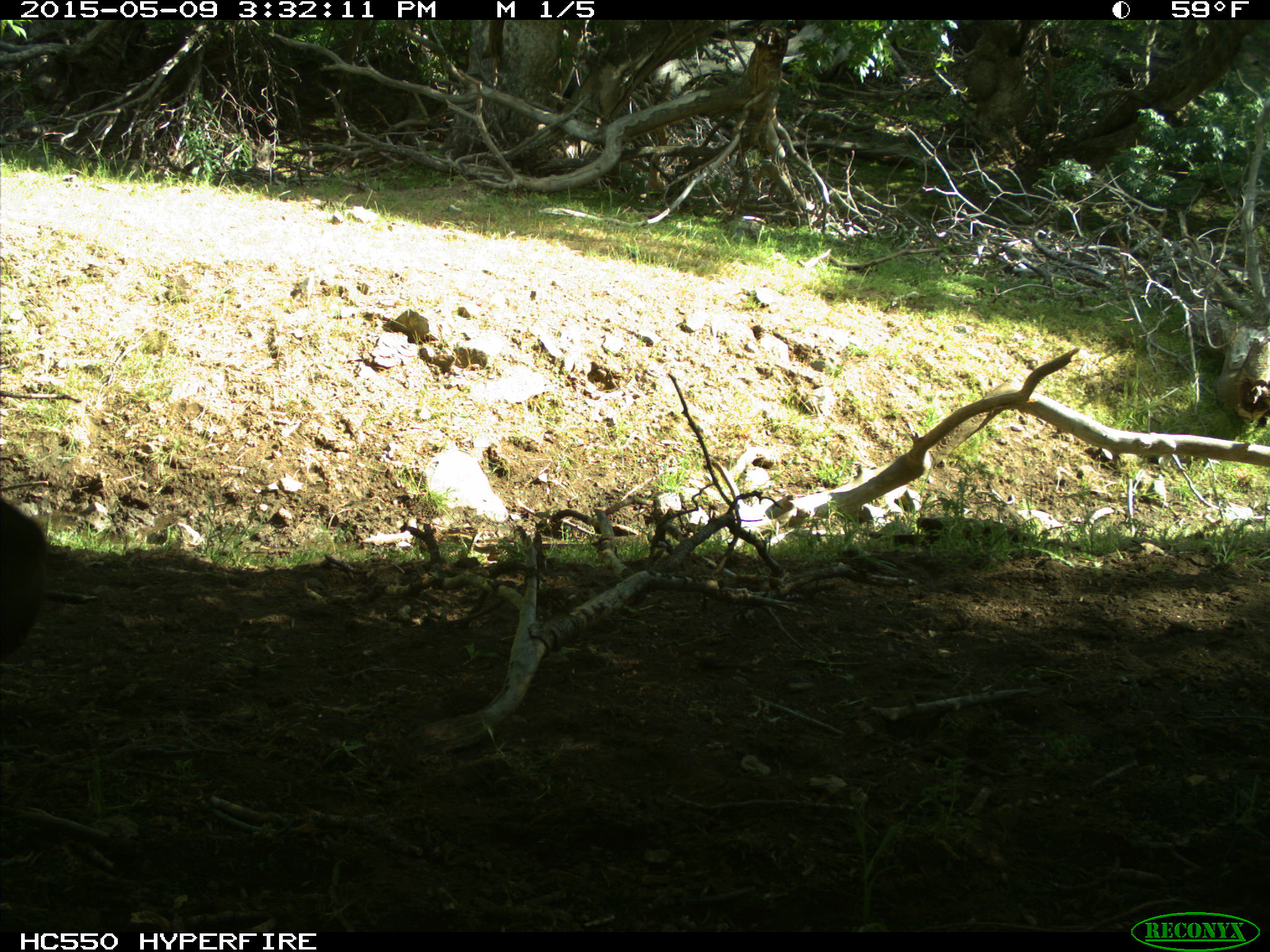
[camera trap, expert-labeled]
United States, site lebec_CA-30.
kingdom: Animalia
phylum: Chordata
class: Mammalia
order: Artiodactyla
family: Bovidae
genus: Bos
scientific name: Bos taurus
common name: domestic cow